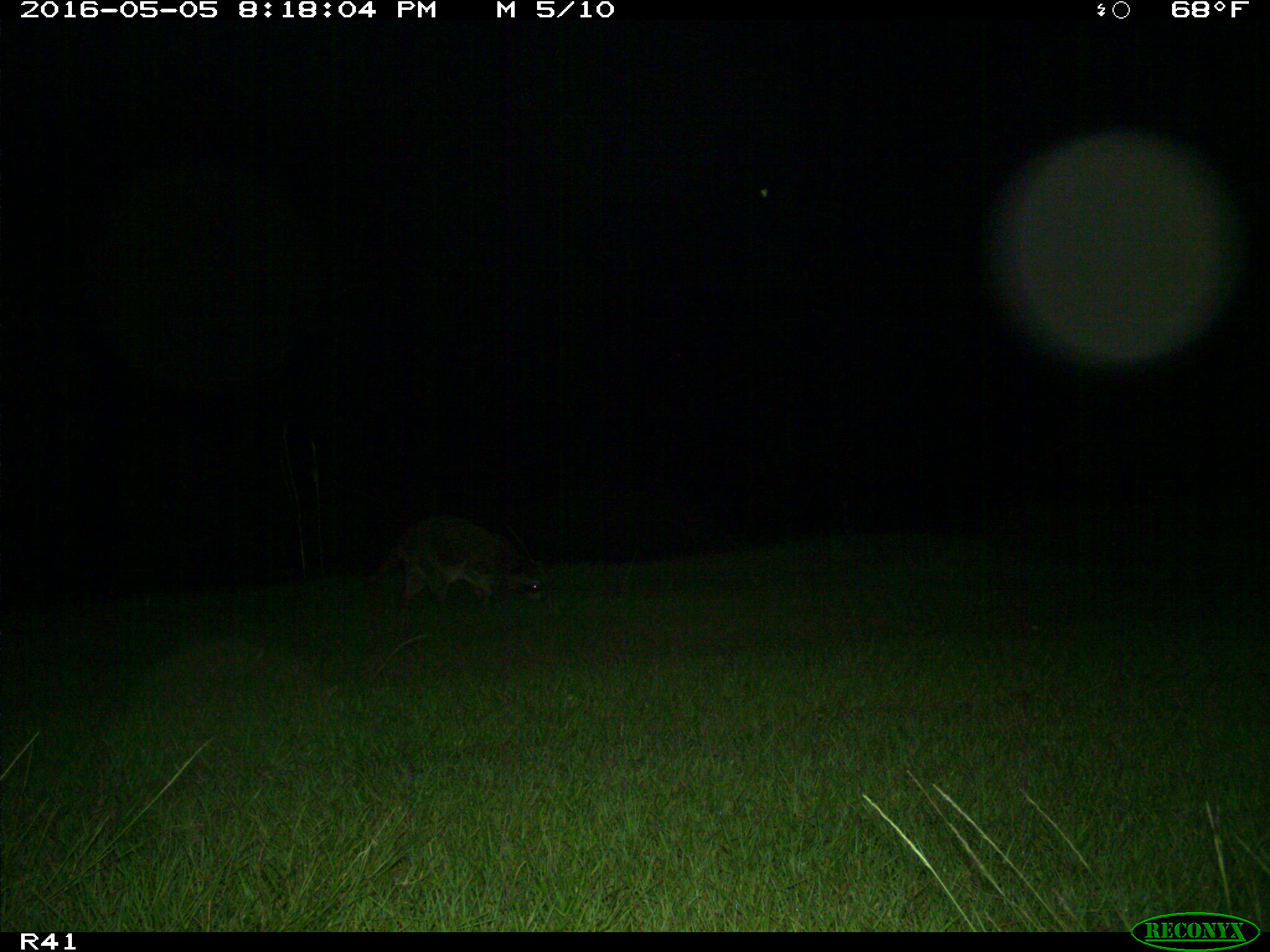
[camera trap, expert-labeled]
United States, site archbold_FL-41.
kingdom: Animalia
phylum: Chordata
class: Mammalia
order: Carnivora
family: Procyonidae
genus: Procyon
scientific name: Procyon lotor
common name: common raccoon